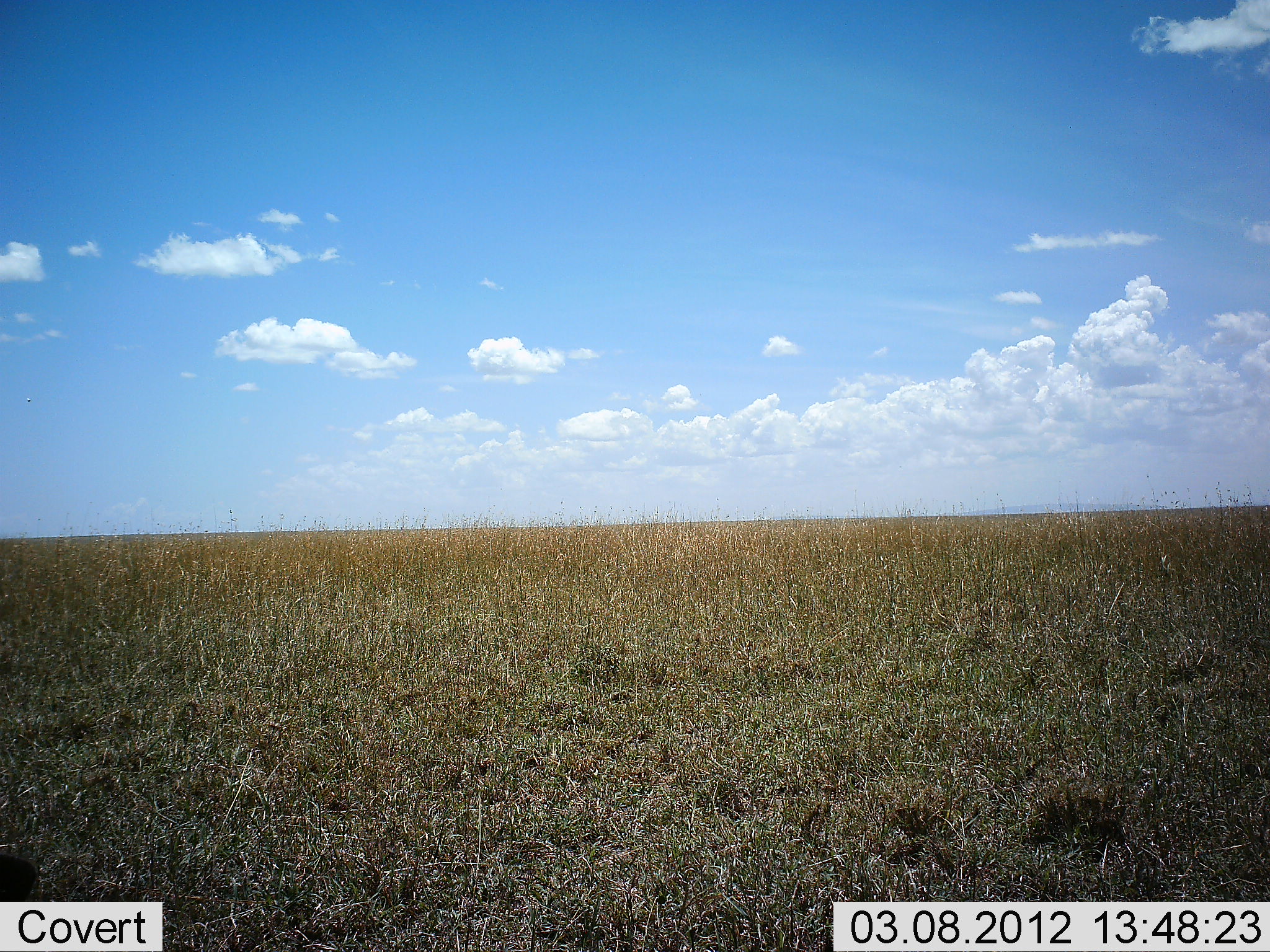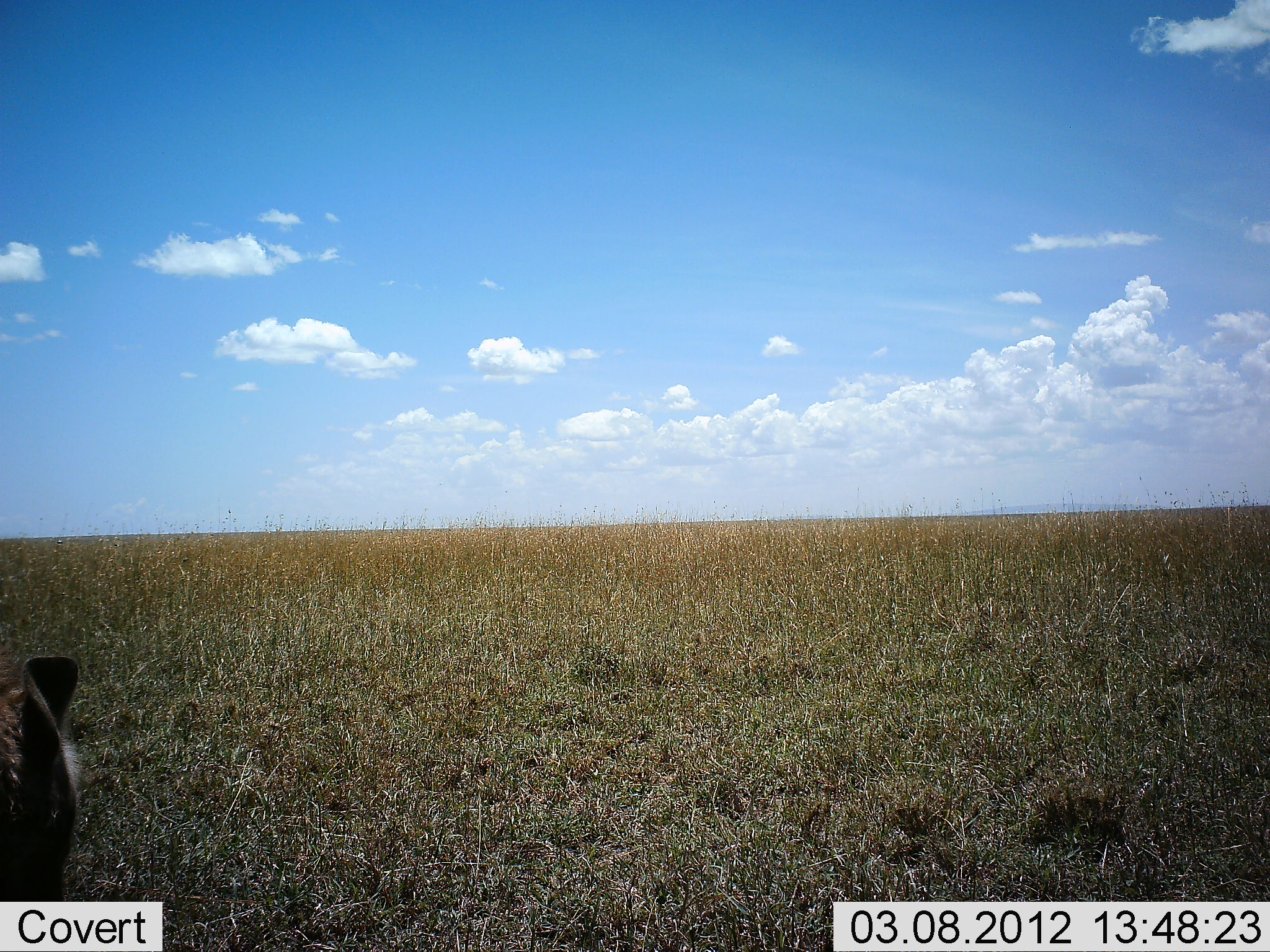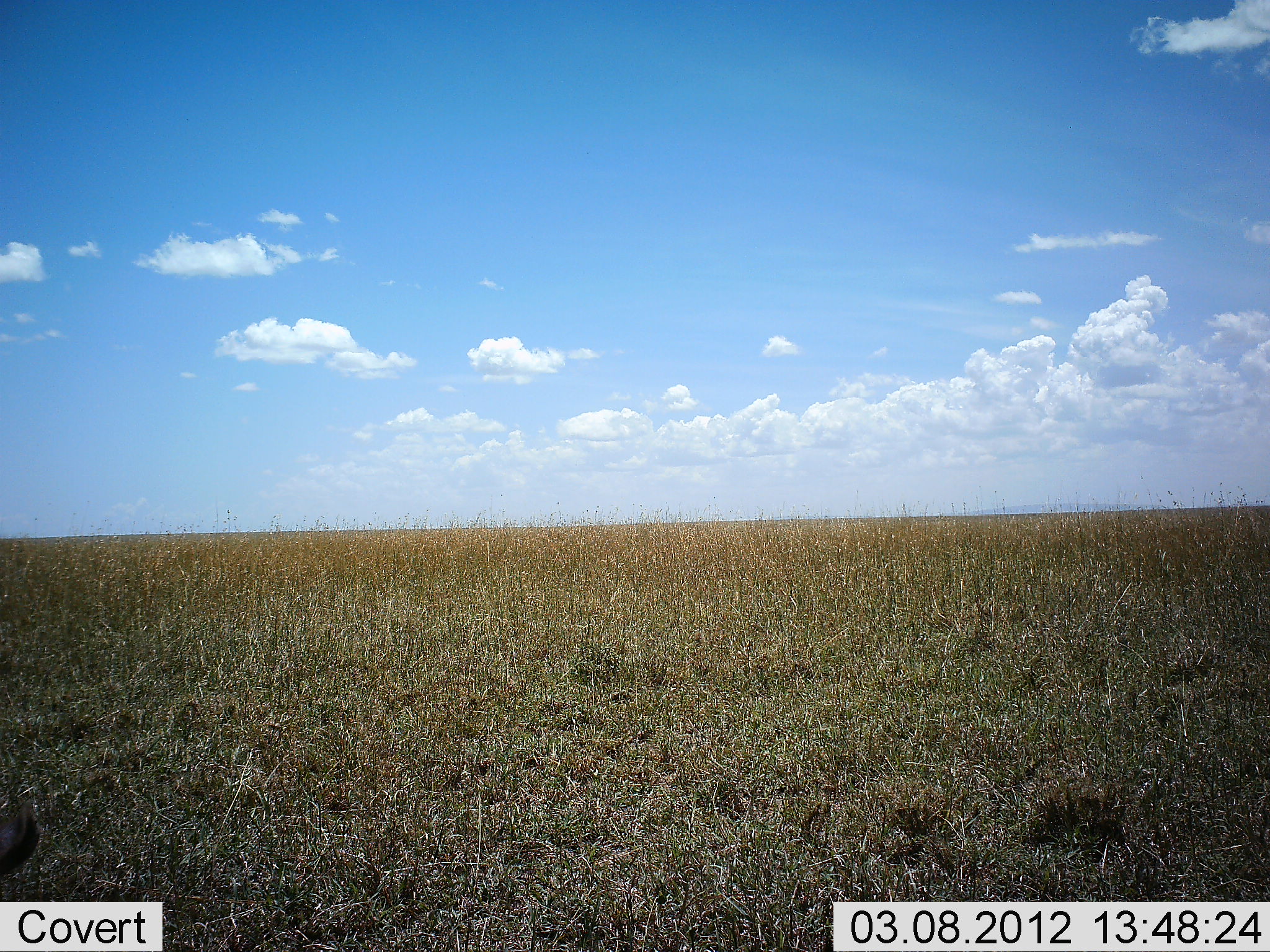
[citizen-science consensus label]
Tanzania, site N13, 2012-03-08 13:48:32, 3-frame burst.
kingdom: Animalia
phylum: Chordata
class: Mammalia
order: Carnivora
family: Hyaenidae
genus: Crocuta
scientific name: Crocuta crocuta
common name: spotted hyena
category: hyenaspotted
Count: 1.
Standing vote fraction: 33%.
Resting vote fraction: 17%.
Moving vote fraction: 50%.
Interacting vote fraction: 0%.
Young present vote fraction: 0%.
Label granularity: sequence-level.